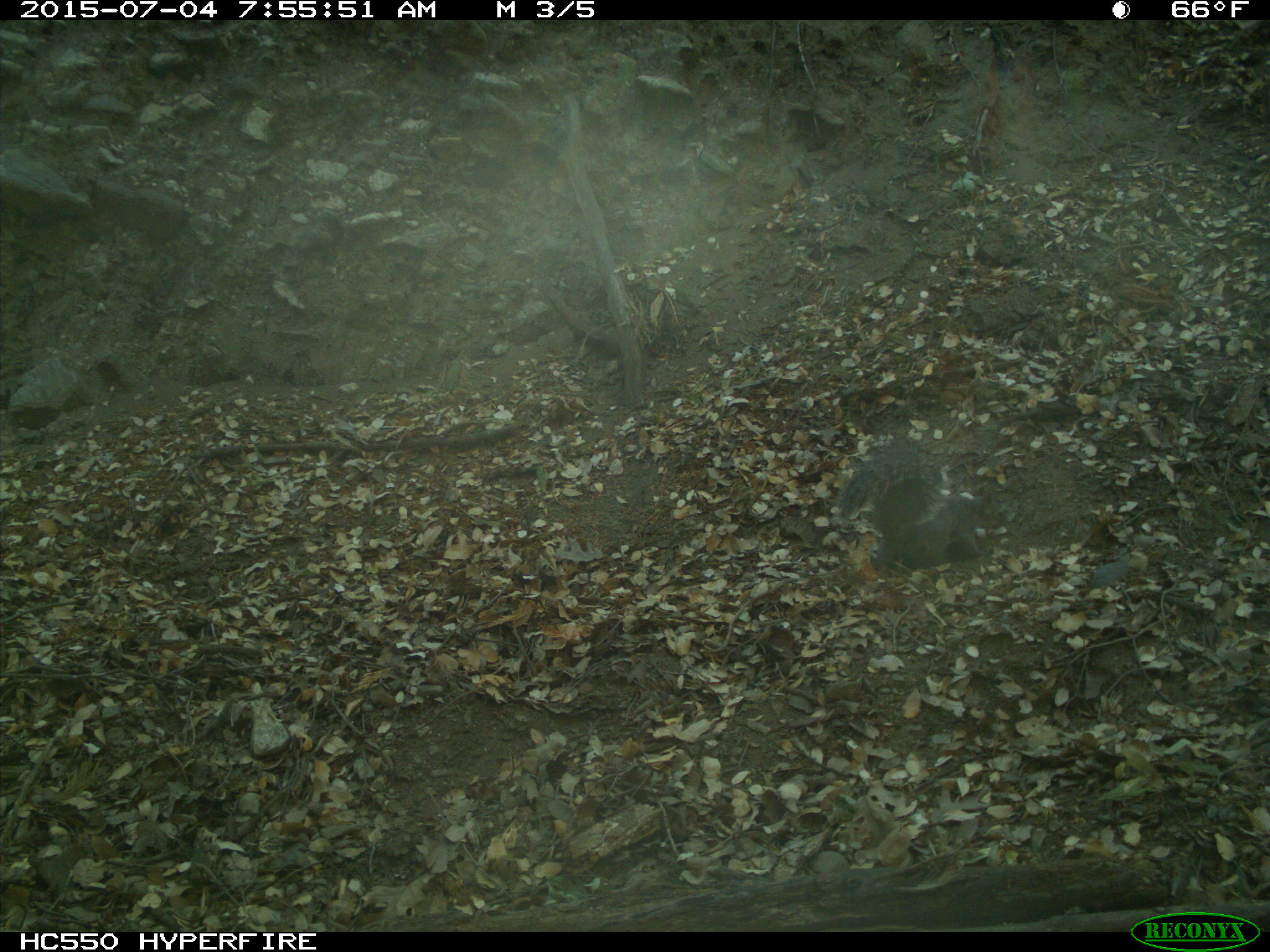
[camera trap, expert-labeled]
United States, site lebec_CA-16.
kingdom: Animalia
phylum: Chordata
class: Mammalia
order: Rodentia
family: Sciuridae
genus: Sciurus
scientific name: Sciurus carolinensis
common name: eastern gray squirrel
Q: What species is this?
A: Sciurus carolinensis (eastern gray squirrel).